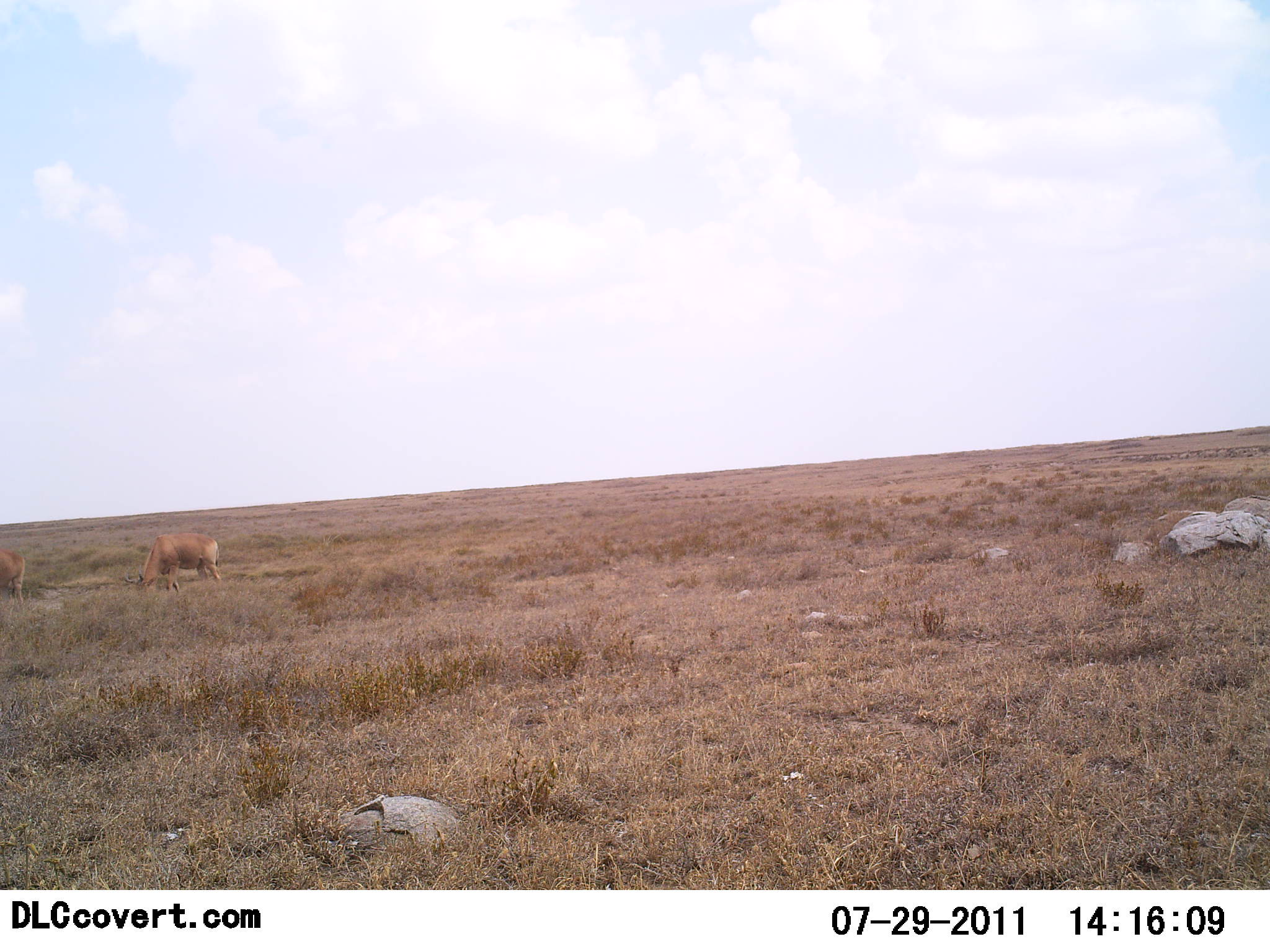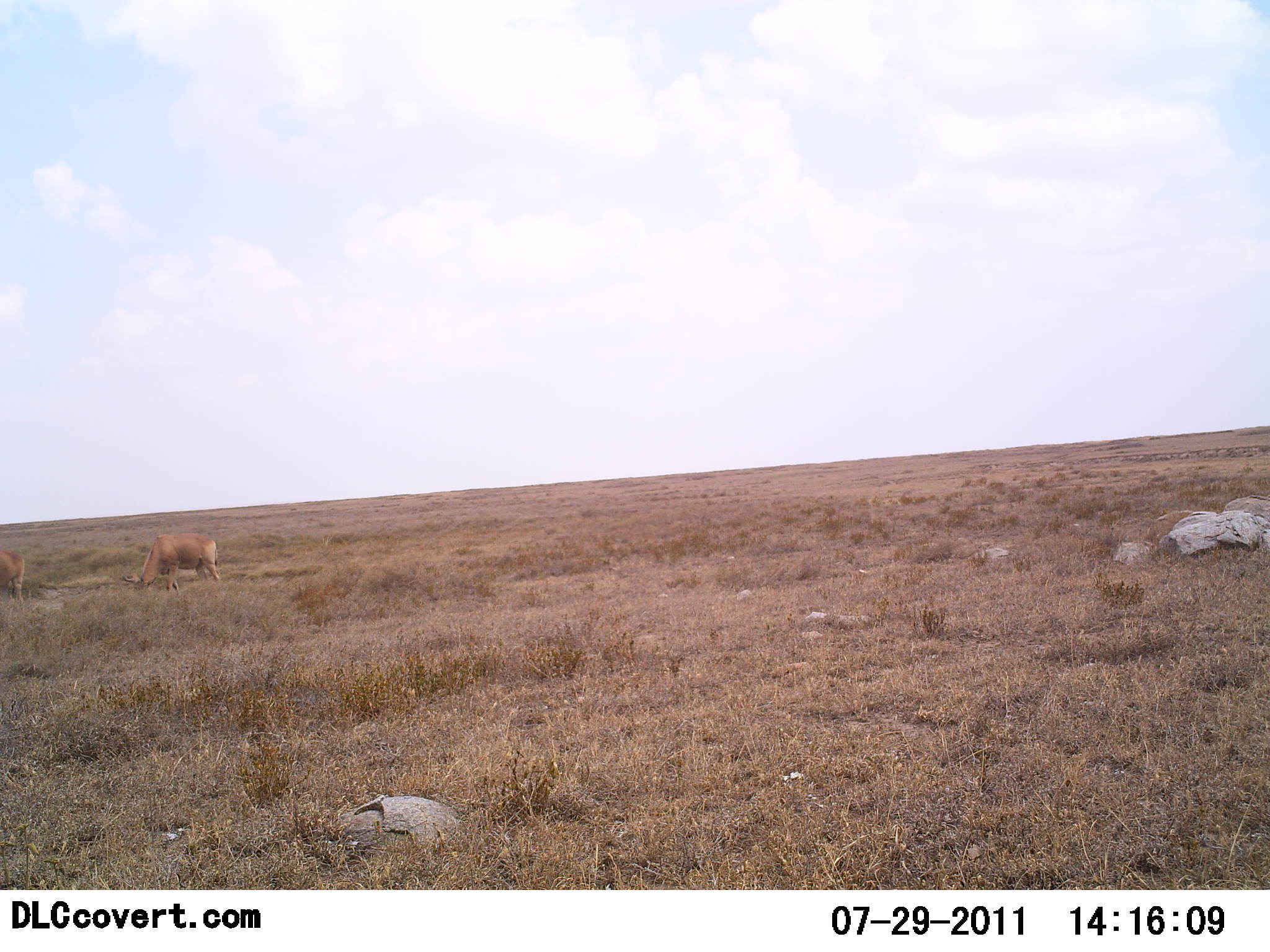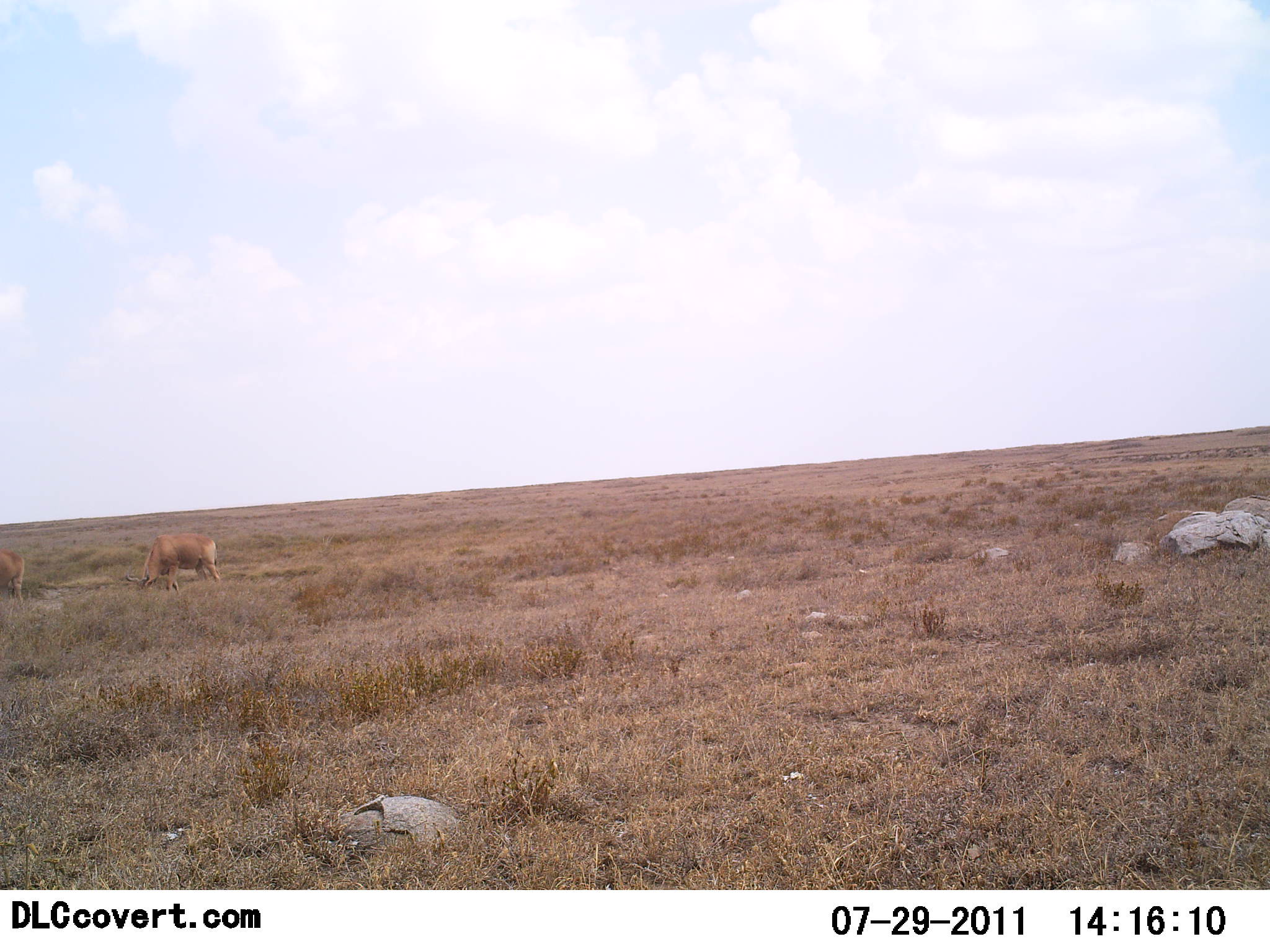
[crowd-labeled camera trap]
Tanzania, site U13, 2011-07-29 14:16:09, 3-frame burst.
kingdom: Animalia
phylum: Chordata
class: Mammalia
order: Artiodactyla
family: Bovidae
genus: Alcelaphus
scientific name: Alcelaphus buselaphus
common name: hartebeest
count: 2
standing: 60%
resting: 0%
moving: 0%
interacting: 0%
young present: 0%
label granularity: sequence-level